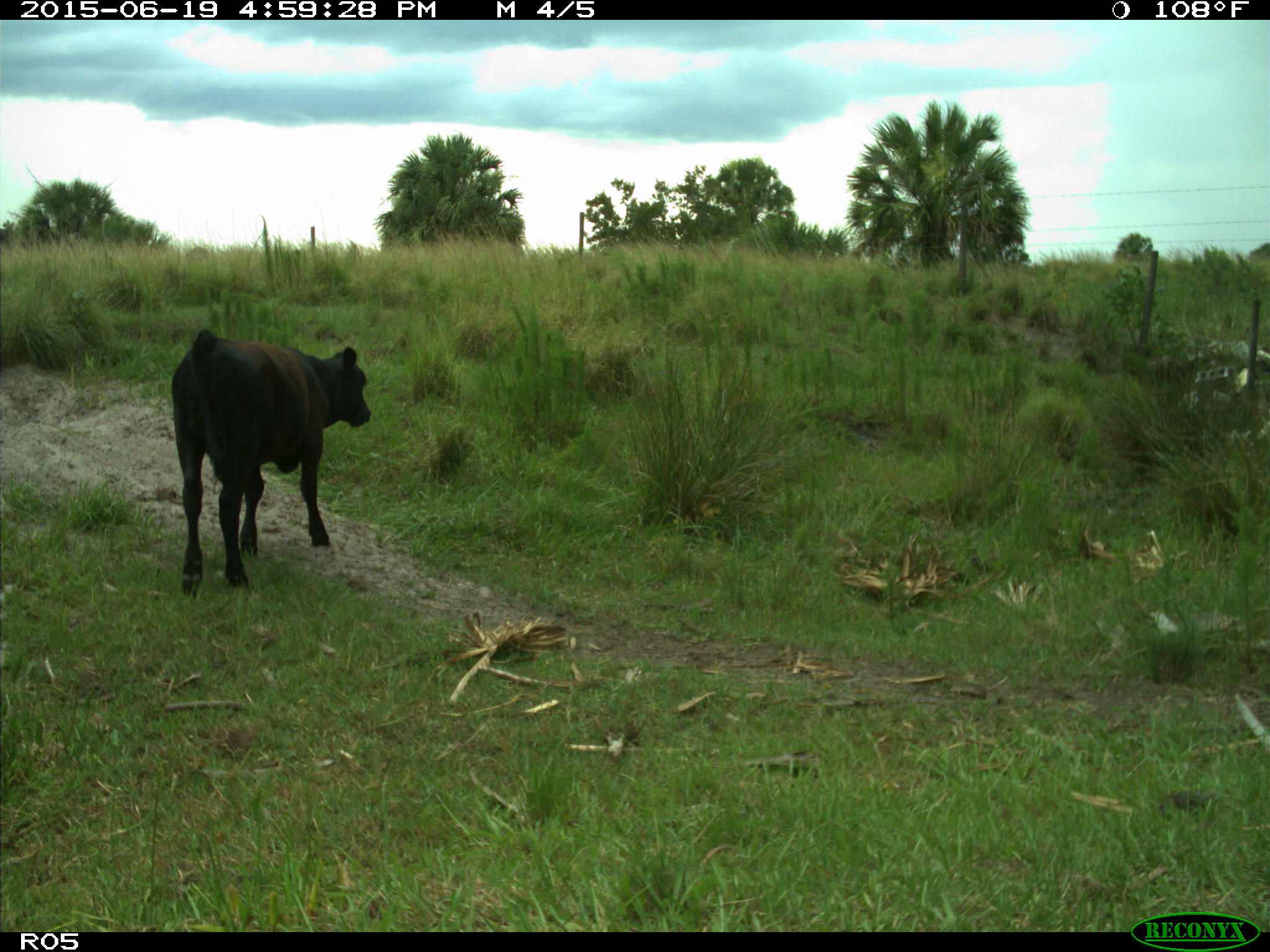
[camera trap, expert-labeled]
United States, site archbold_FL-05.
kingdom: Animalia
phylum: Chordata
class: Mammalia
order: Artiodactyla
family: Bovidae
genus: Bos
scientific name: Bos taurus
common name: domestic cow